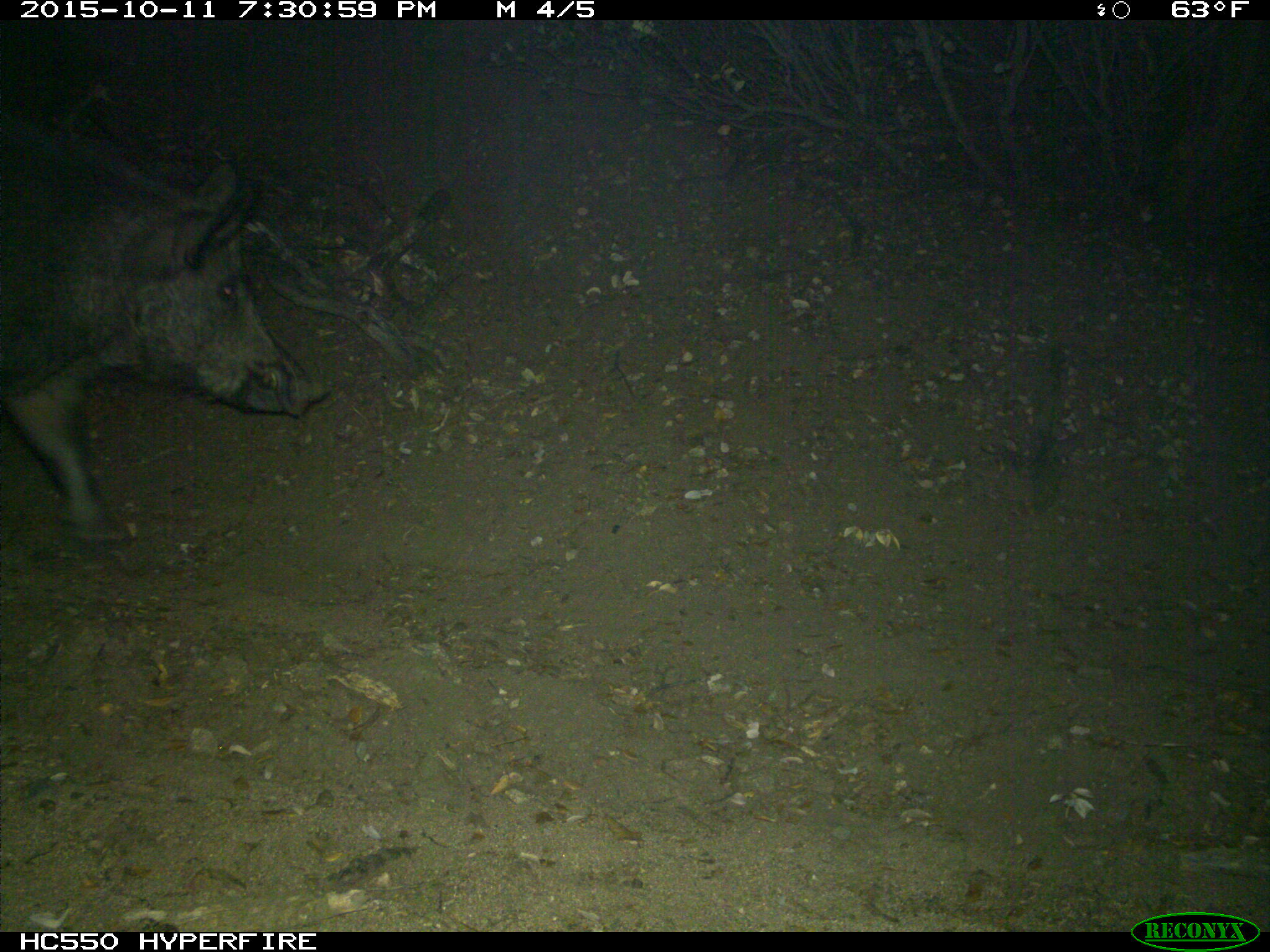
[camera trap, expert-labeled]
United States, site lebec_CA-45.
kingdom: Animalia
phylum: Chordata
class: Mammalia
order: Artiodactyla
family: Suidae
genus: Sus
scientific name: Sus scrofa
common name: wild boar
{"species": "Sus scrofa (wild boar)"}